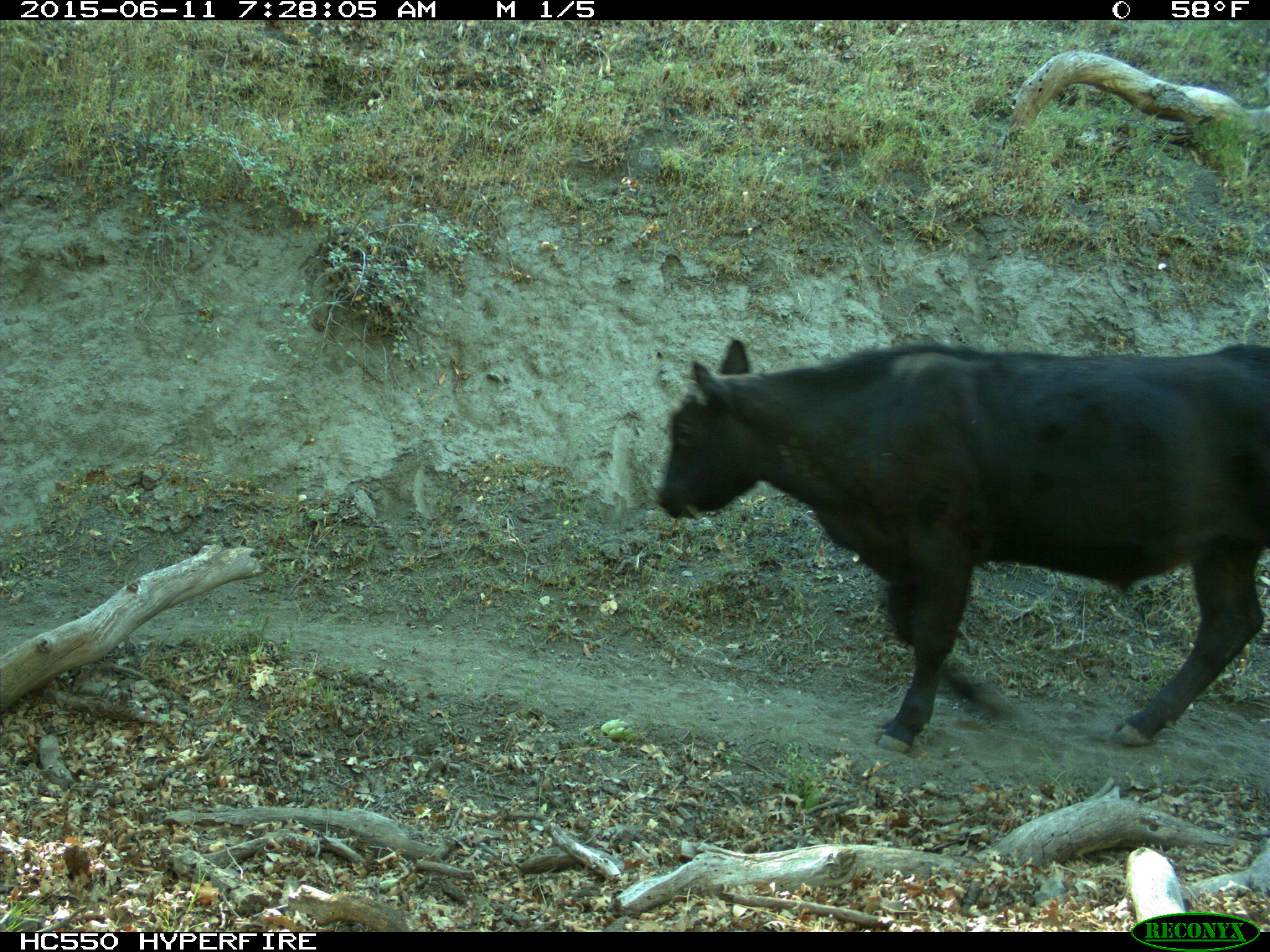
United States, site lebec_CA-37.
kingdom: Animalia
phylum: Chordata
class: Mammalia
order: Artiodactyla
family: Bovidae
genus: Bos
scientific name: Bos taurus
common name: domestic cow